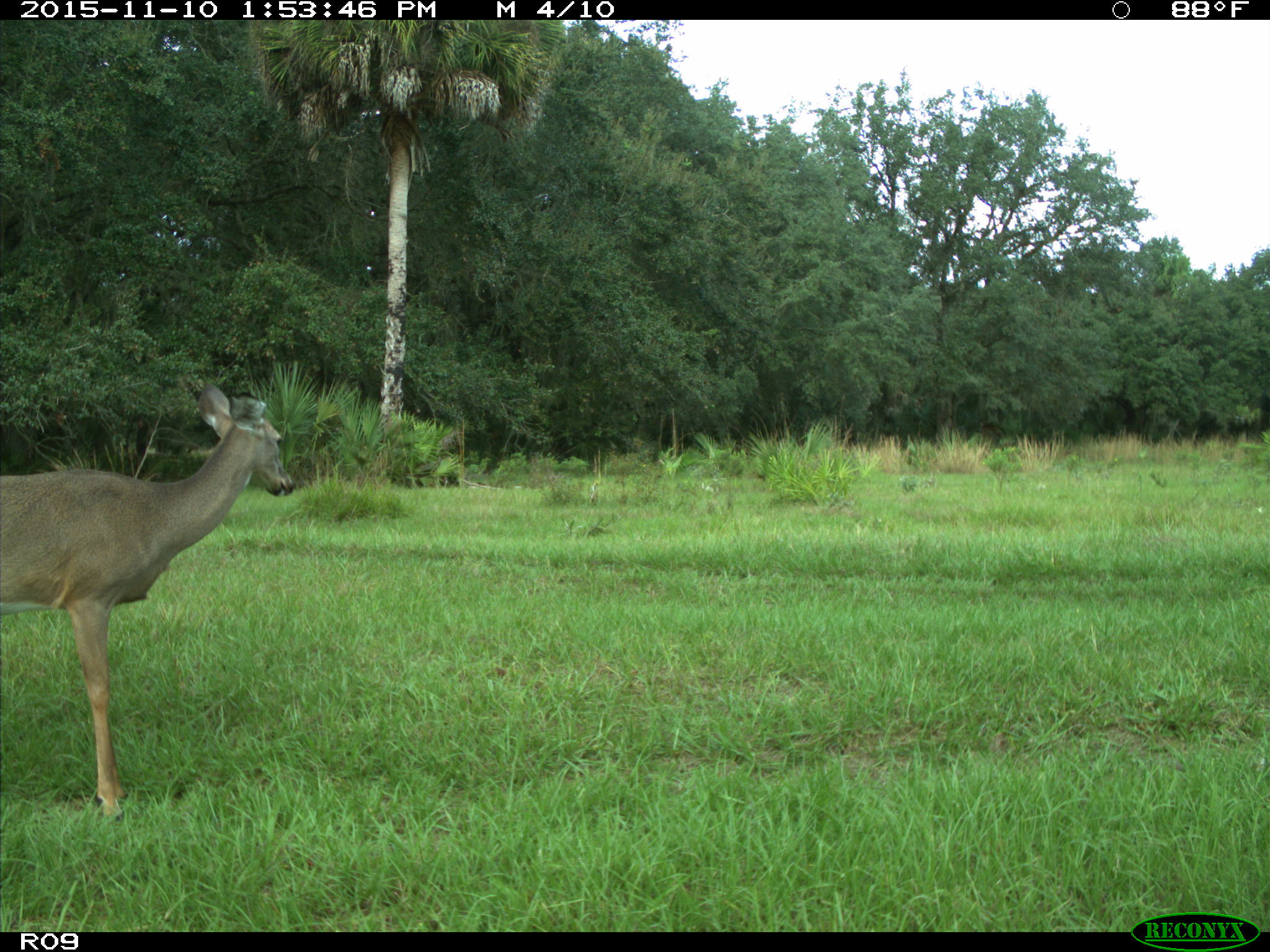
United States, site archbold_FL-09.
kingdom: Animalia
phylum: Chordata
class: Mammalia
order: Artiodactyla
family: Cervidae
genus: Odocoileus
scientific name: Odocoileus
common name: deer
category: unidentified deer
Unidentified deer (deer) (Odocoileus).